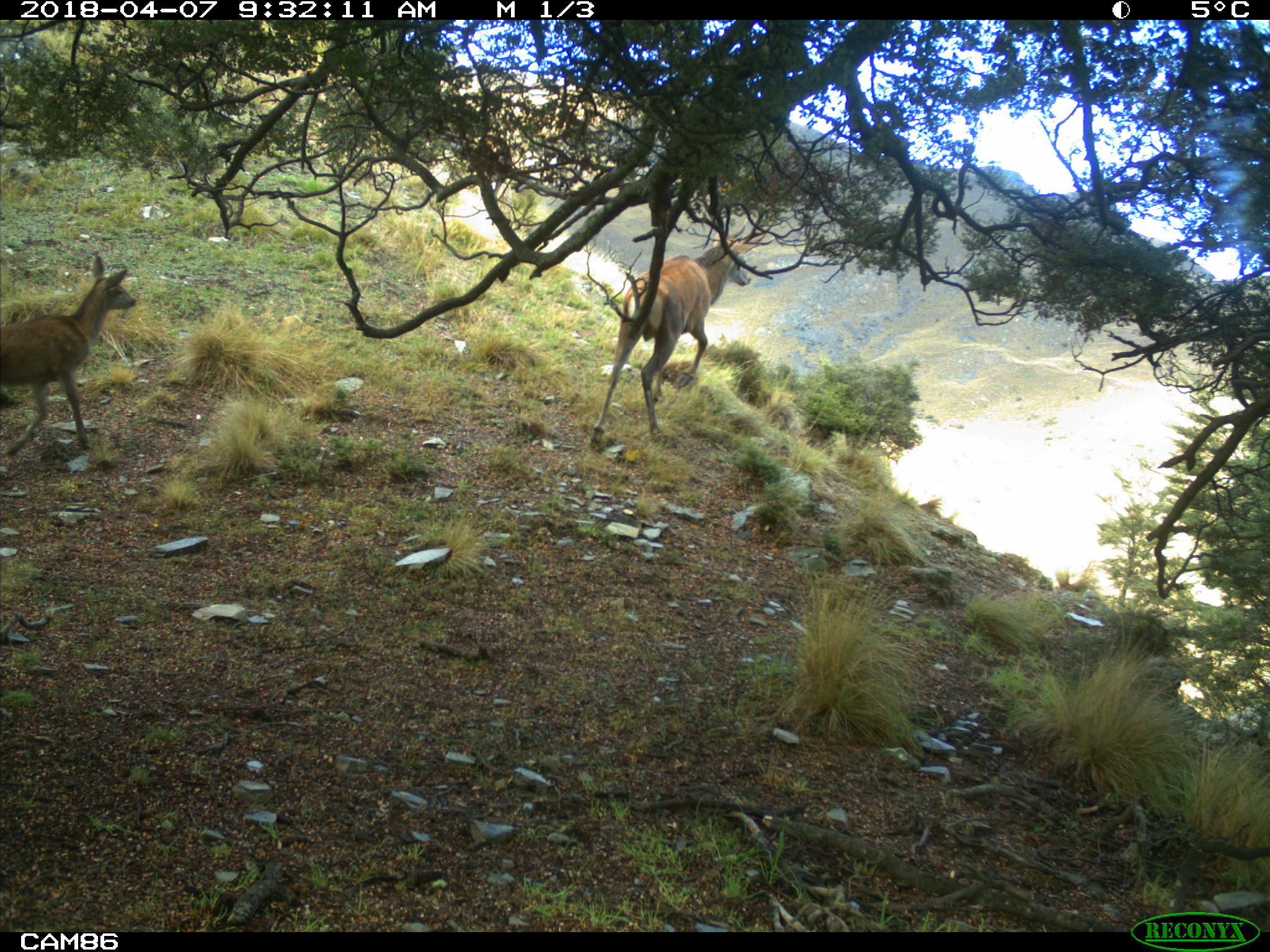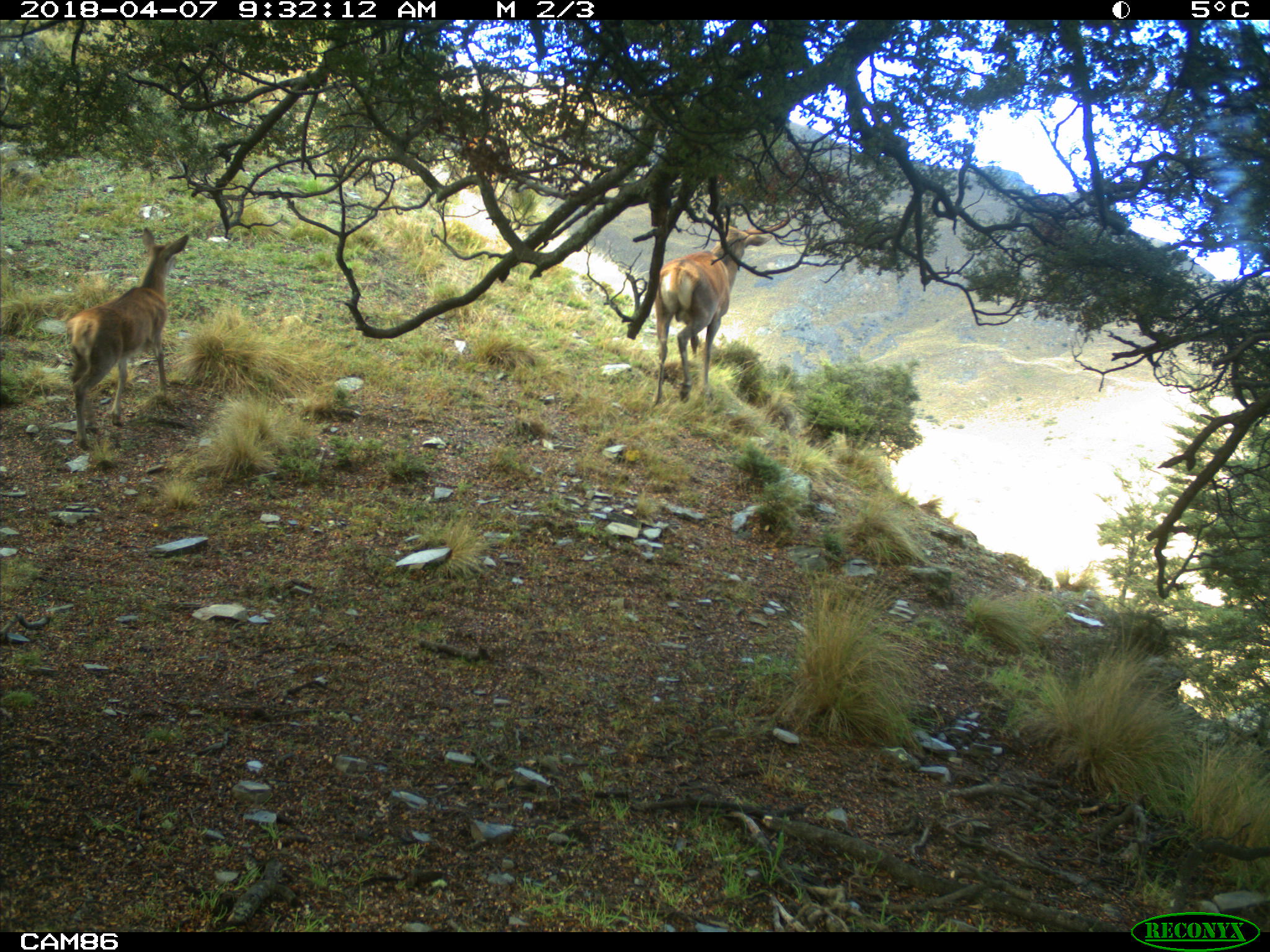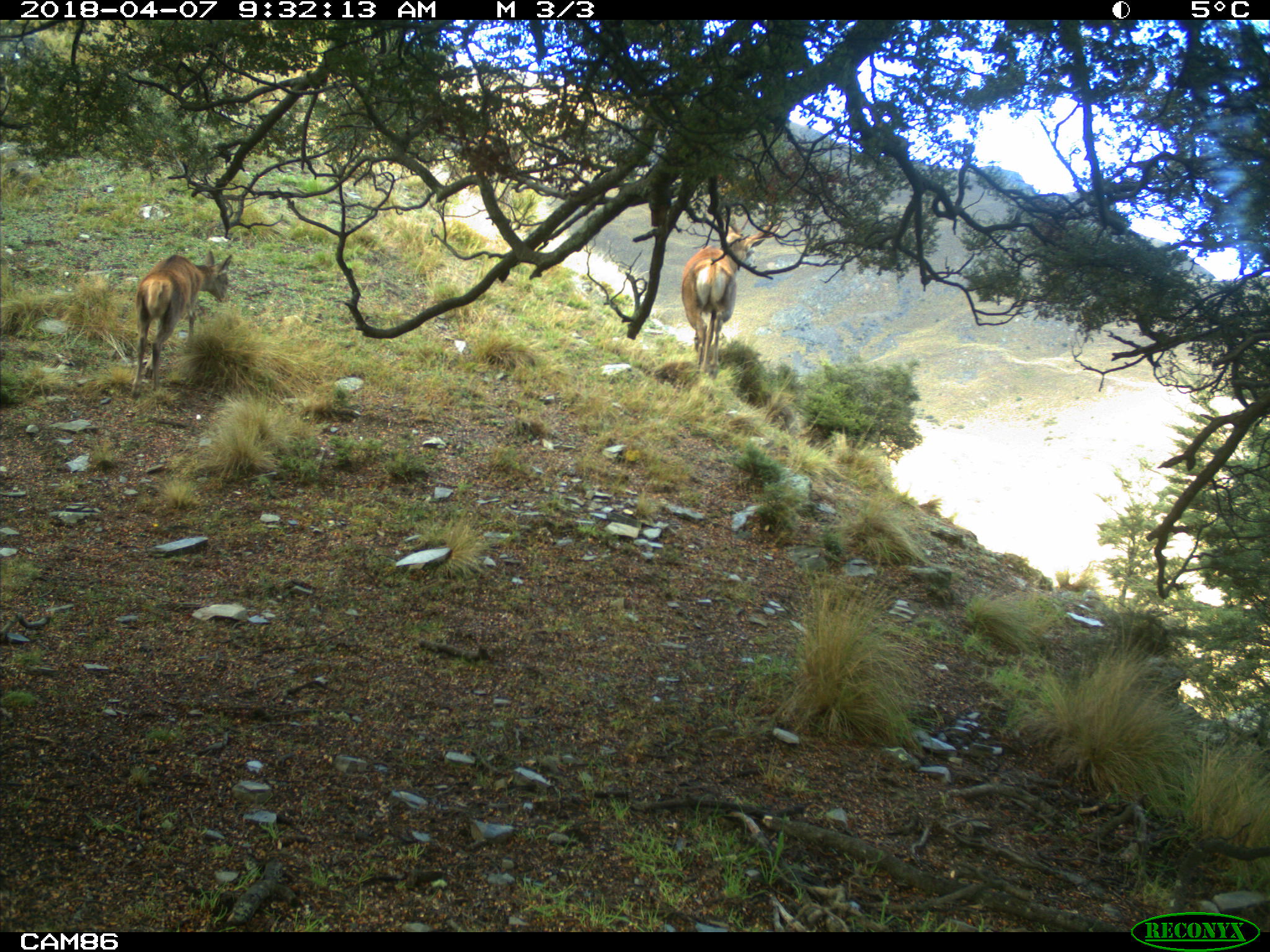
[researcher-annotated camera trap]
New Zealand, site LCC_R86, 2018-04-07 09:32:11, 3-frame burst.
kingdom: Animalia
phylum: Chordata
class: Mammalia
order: Artiodactyla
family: Cervidae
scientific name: Cervidae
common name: deer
Deer (Cervidae).